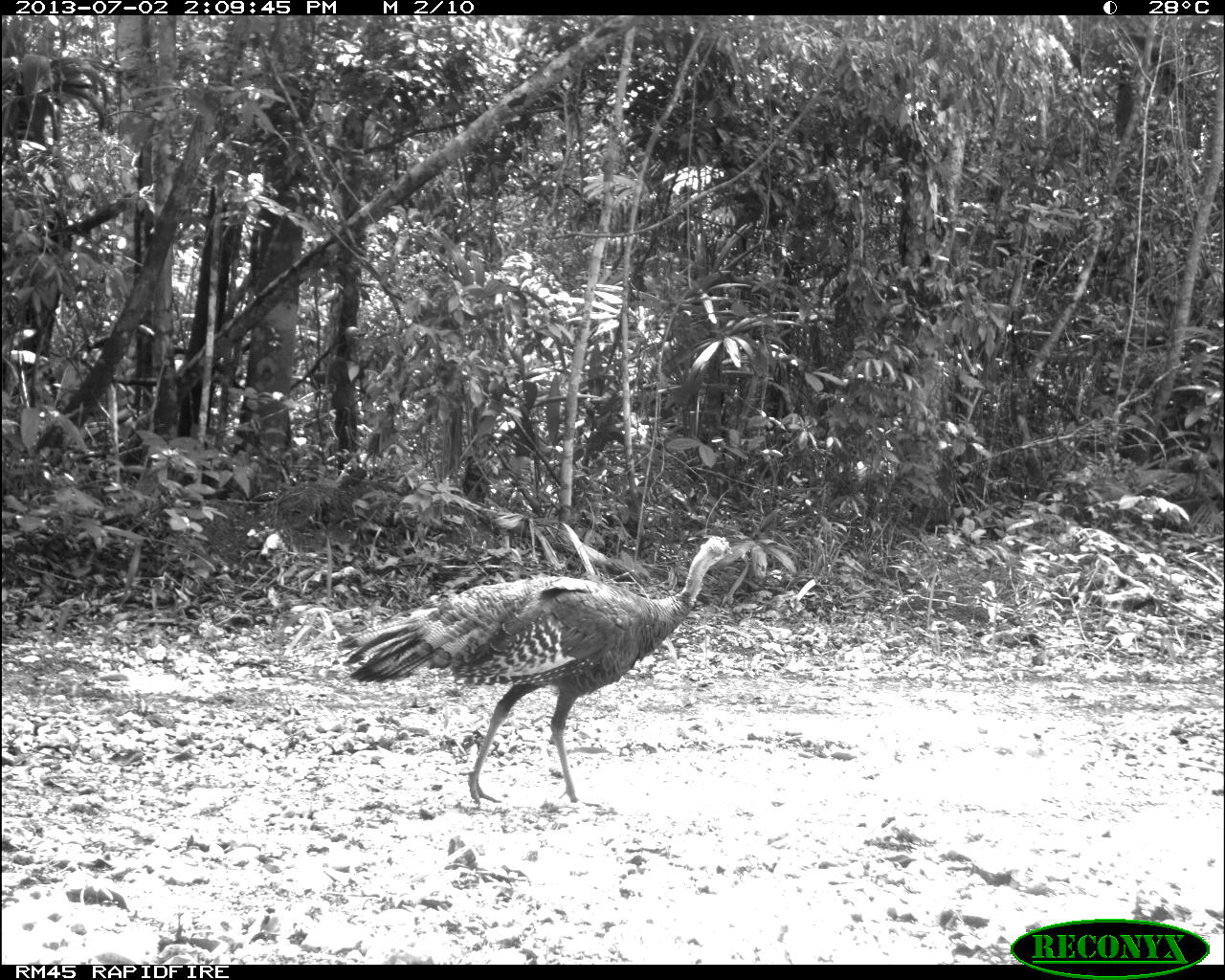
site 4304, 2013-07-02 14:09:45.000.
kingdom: Animalia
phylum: Chordata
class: Aves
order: Galliformes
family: Phasianidae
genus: Meleagris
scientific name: Meleagris ocellata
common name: ocellated turkey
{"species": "Meleagris ocellata (ocellated turkey)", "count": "1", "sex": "female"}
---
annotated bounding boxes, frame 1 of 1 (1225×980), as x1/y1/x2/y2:
meleagris ocellata: 331/531/735/817